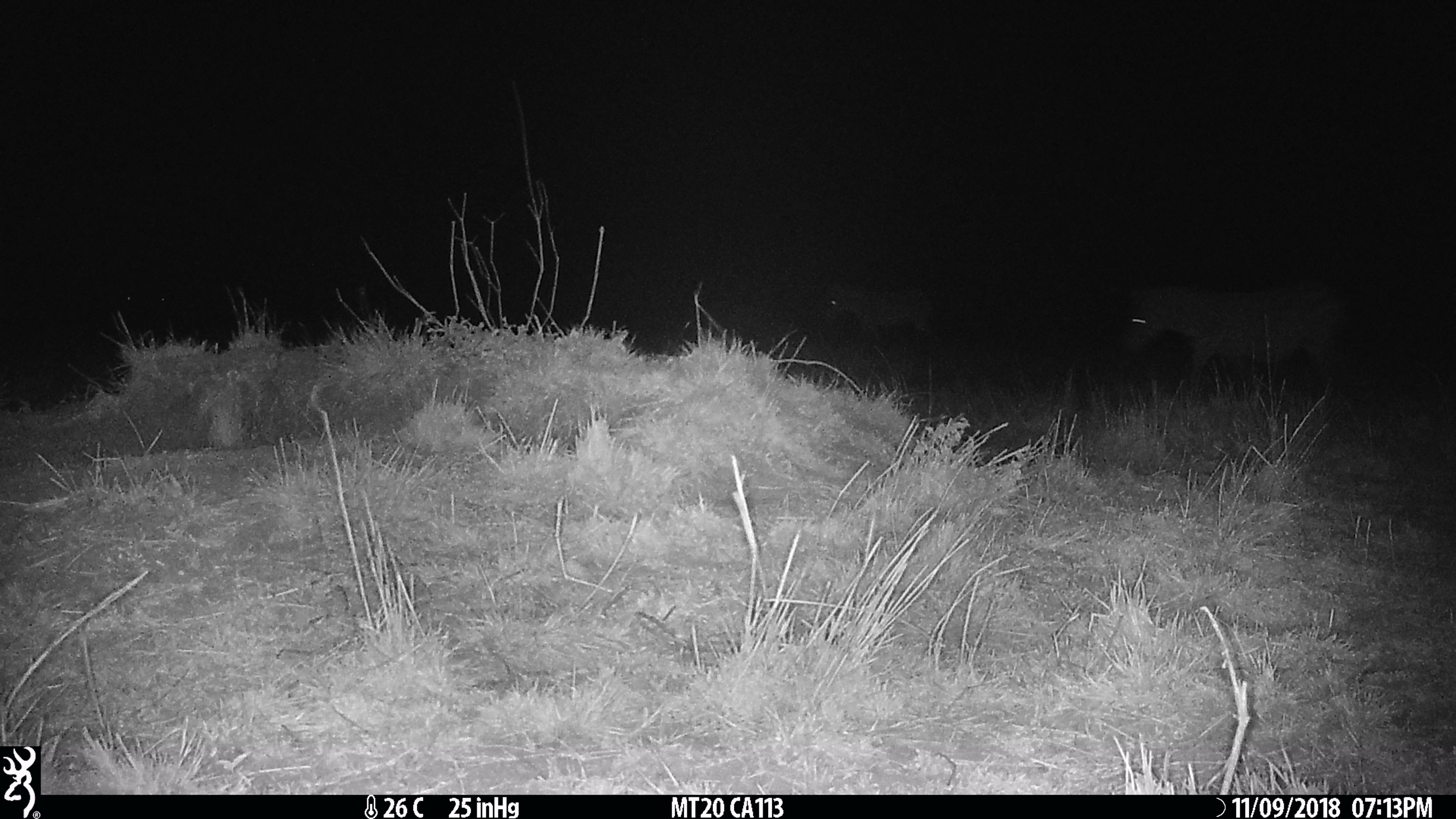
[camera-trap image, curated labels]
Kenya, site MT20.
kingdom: Animalia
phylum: Chordata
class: Mammalia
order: Perissodactyla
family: Equidae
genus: Equus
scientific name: Equus quagga burchellii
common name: burchell's zebra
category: zebra